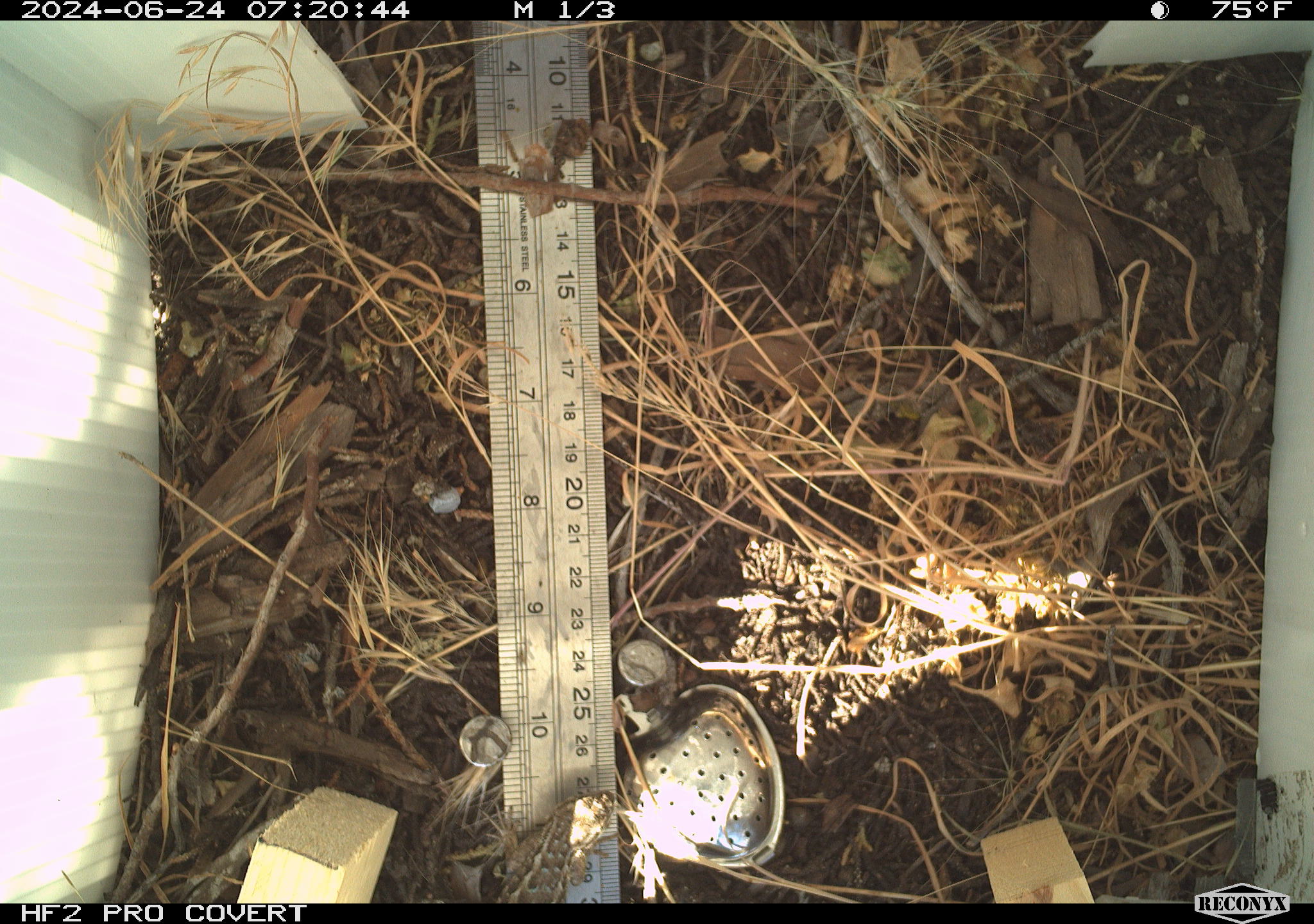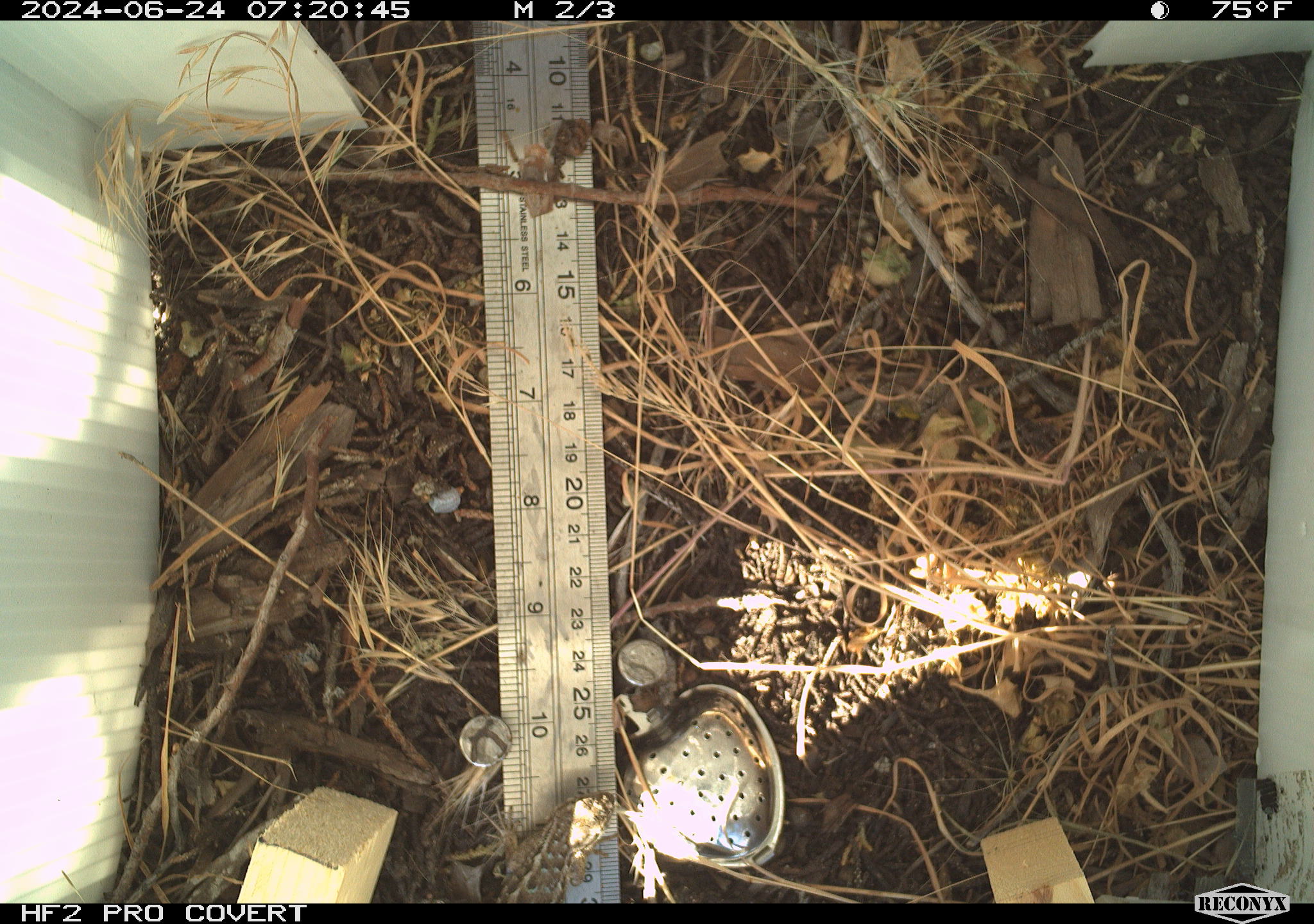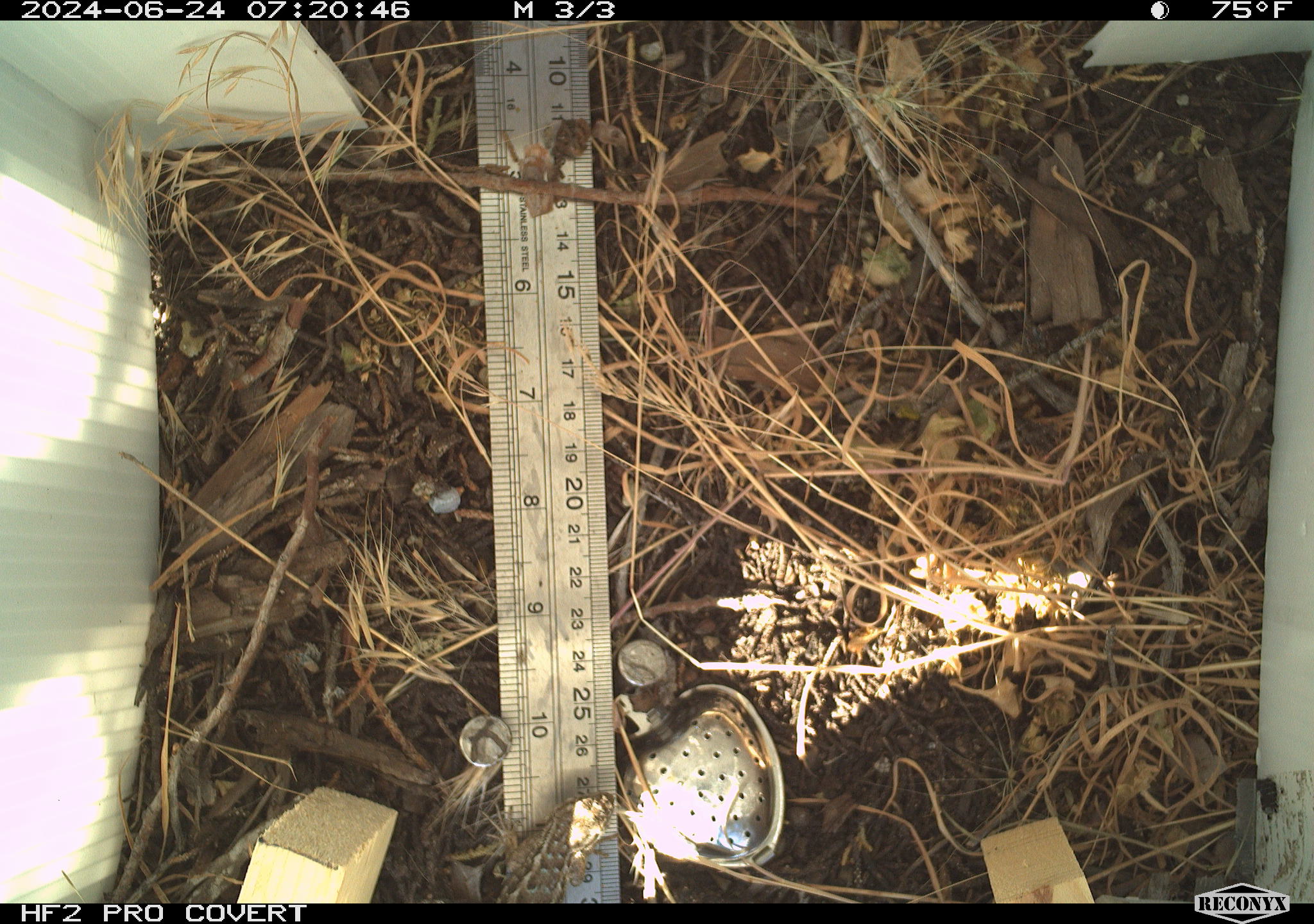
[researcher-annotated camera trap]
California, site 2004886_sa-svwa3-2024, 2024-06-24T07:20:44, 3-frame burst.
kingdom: Animalia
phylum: Chordata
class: Reptilia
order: Squamata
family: Phrynosomatidae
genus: Sceloporus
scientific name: Sceloporus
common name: spiny lizards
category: sceloporus species